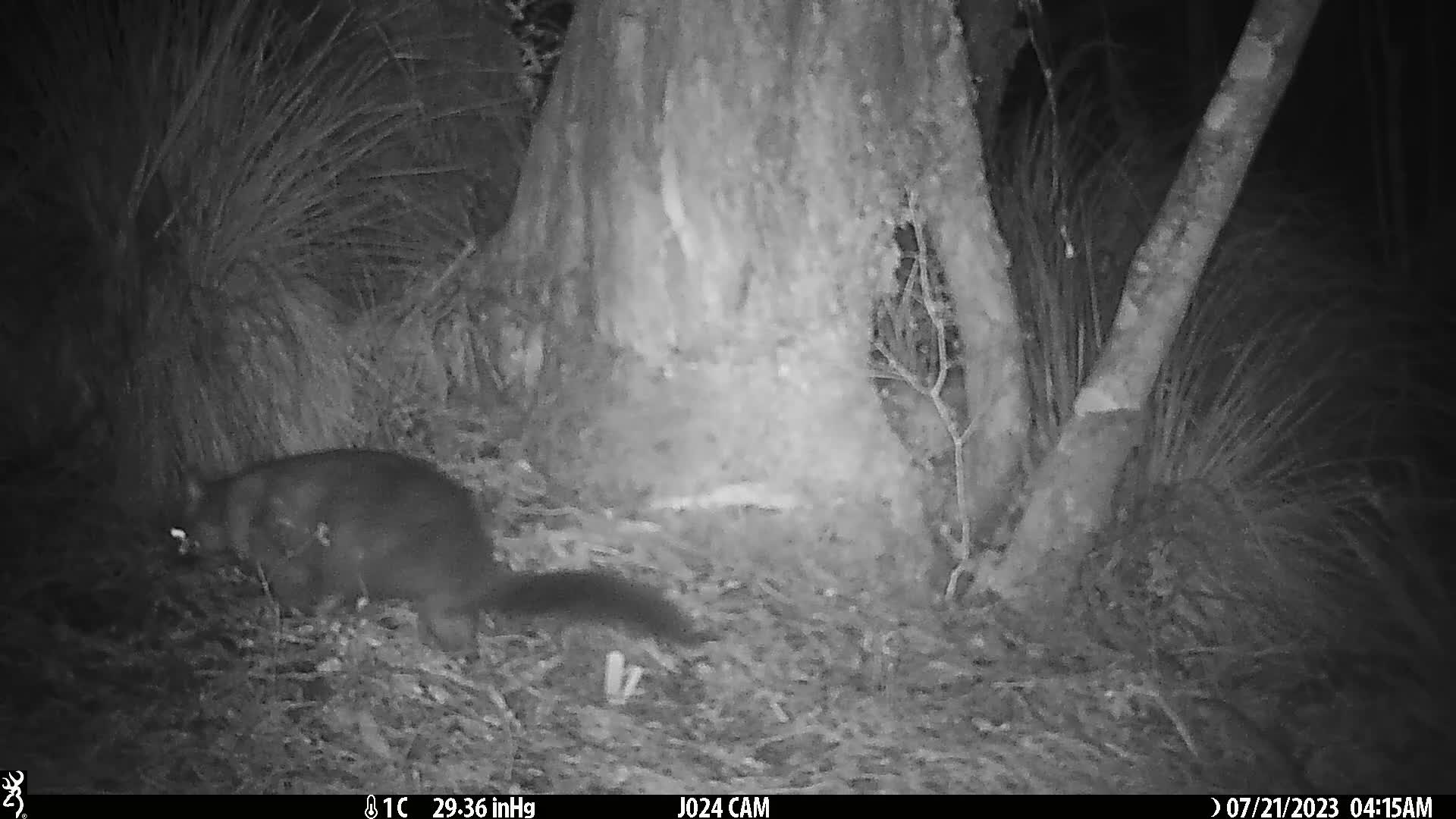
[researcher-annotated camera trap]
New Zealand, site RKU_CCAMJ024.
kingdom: Animalia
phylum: Chordata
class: Mammalia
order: Diprotodontia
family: Phalangeridae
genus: Trichosurus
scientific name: Trichosurus vulpecula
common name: common brushtail possum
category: possum